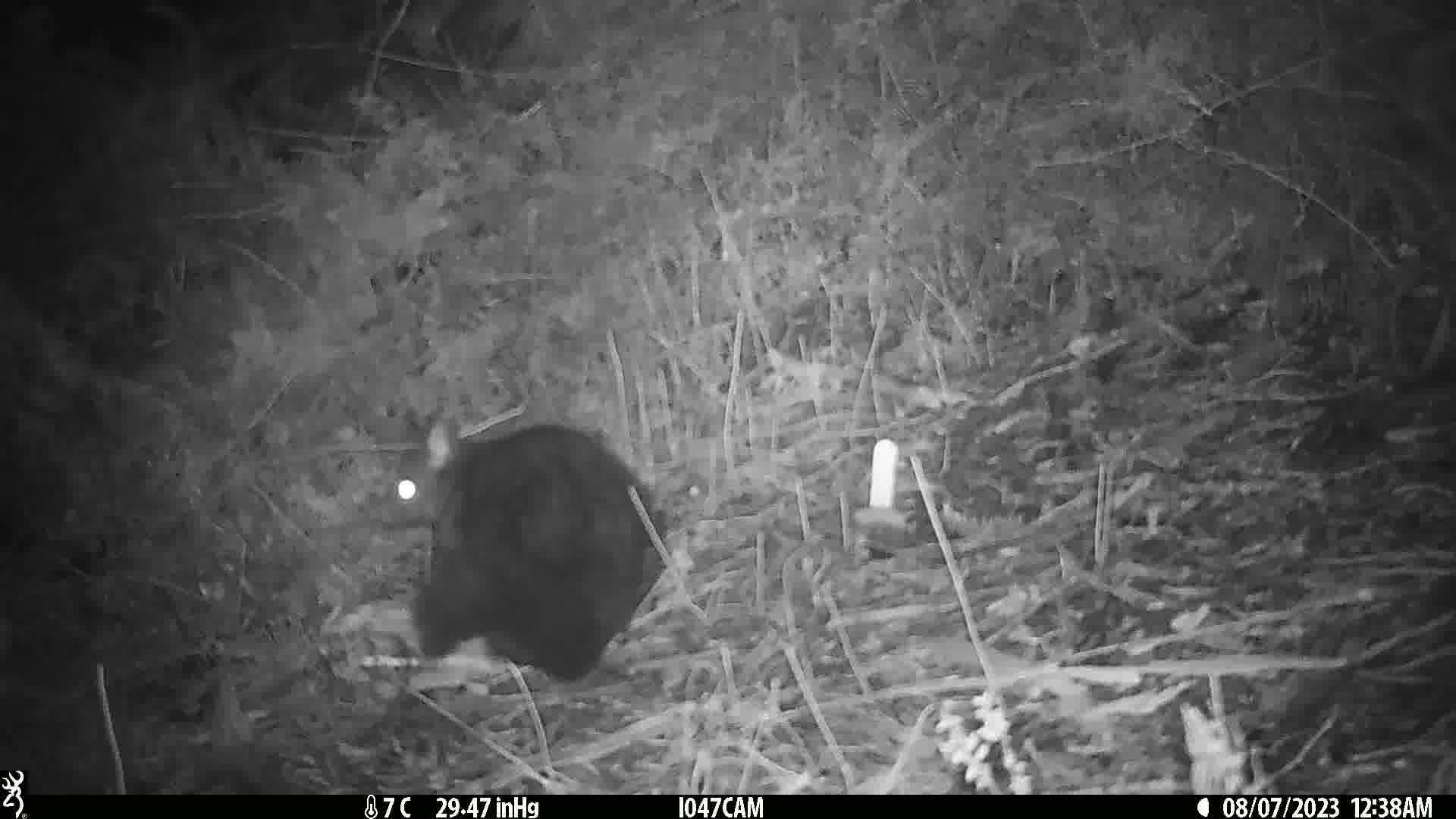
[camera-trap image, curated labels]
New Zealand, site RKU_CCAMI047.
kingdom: Animalia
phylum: Chordata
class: Mammalia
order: Diprotodontia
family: Phalangeridae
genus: Trichosurus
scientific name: Trichosurus vulpecula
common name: common brushtail possum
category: possum